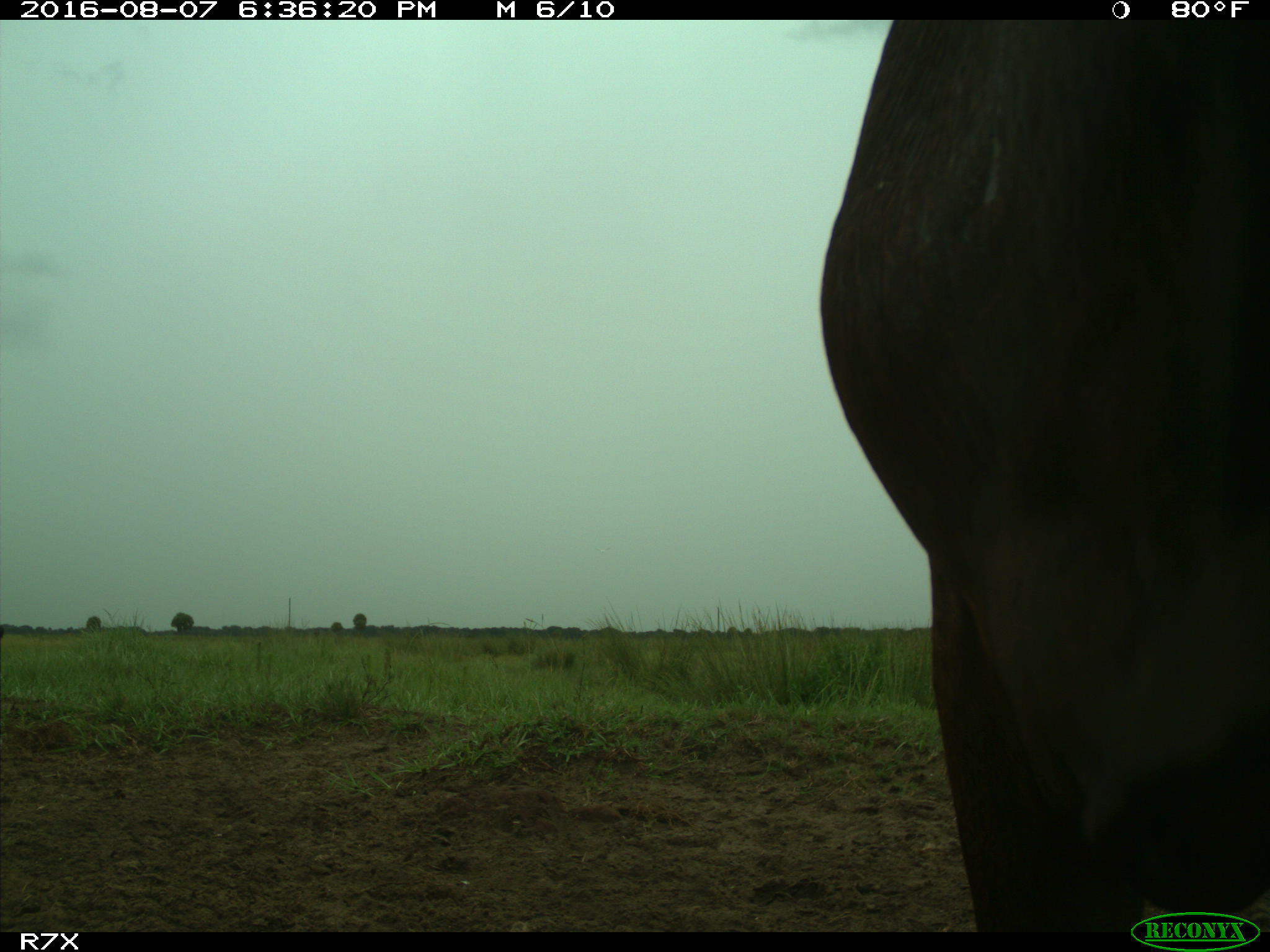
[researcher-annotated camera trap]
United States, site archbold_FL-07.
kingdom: Animalia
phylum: Chordata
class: Mammalia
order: Artiodactyla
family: Bovidae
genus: Bos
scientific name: Bos taurus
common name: domestic cow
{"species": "Bos taurus (domestic cow)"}